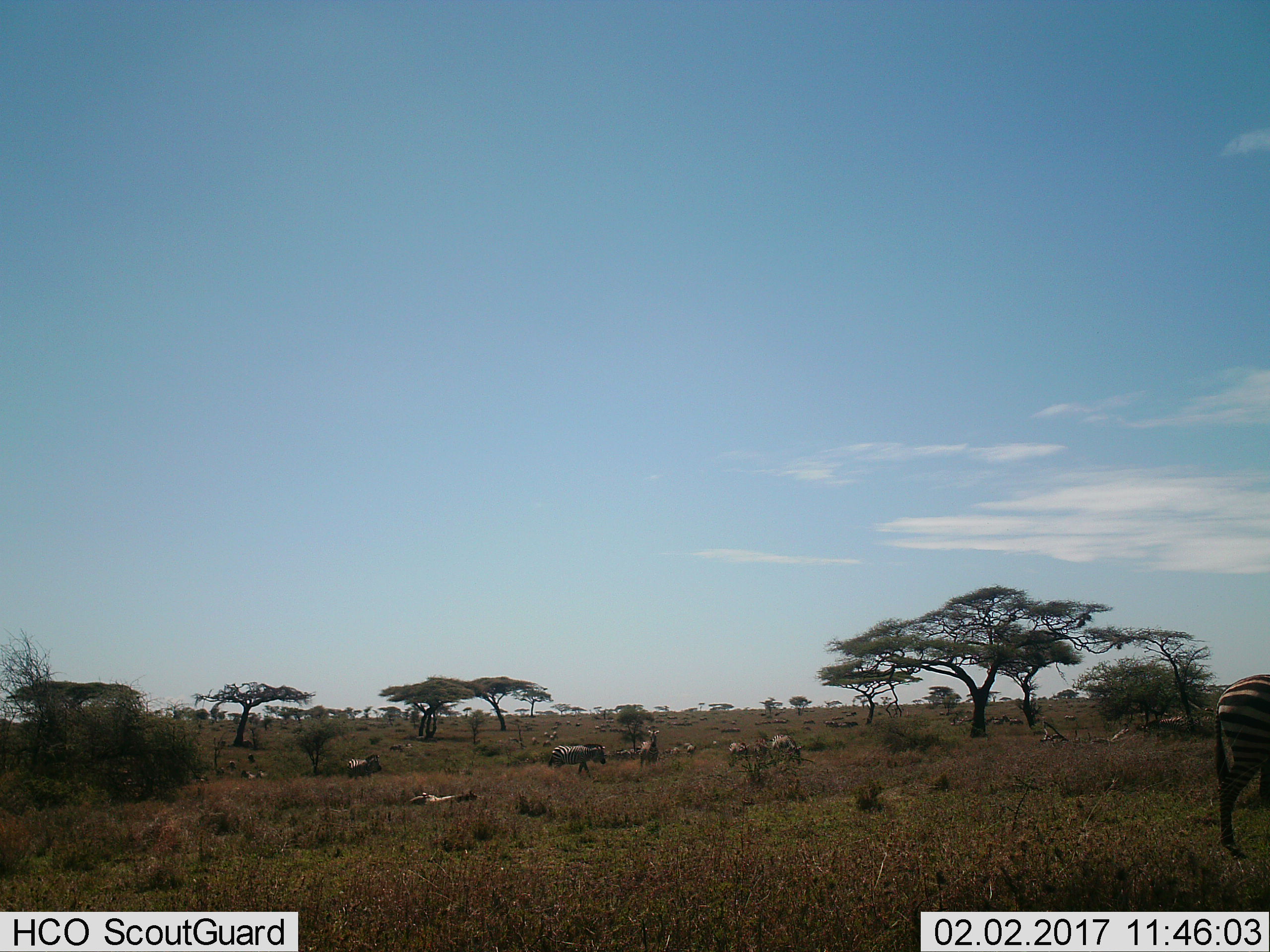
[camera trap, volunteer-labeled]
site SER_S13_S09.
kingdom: Animalia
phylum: Chordata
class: Mammalia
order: Perissodactyla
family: Equidae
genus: Equus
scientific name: Equus quagga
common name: plains zebra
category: zebraplains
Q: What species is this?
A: Zebraplains (plains zebra) (Equus quagga).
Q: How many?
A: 11-50.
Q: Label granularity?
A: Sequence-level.